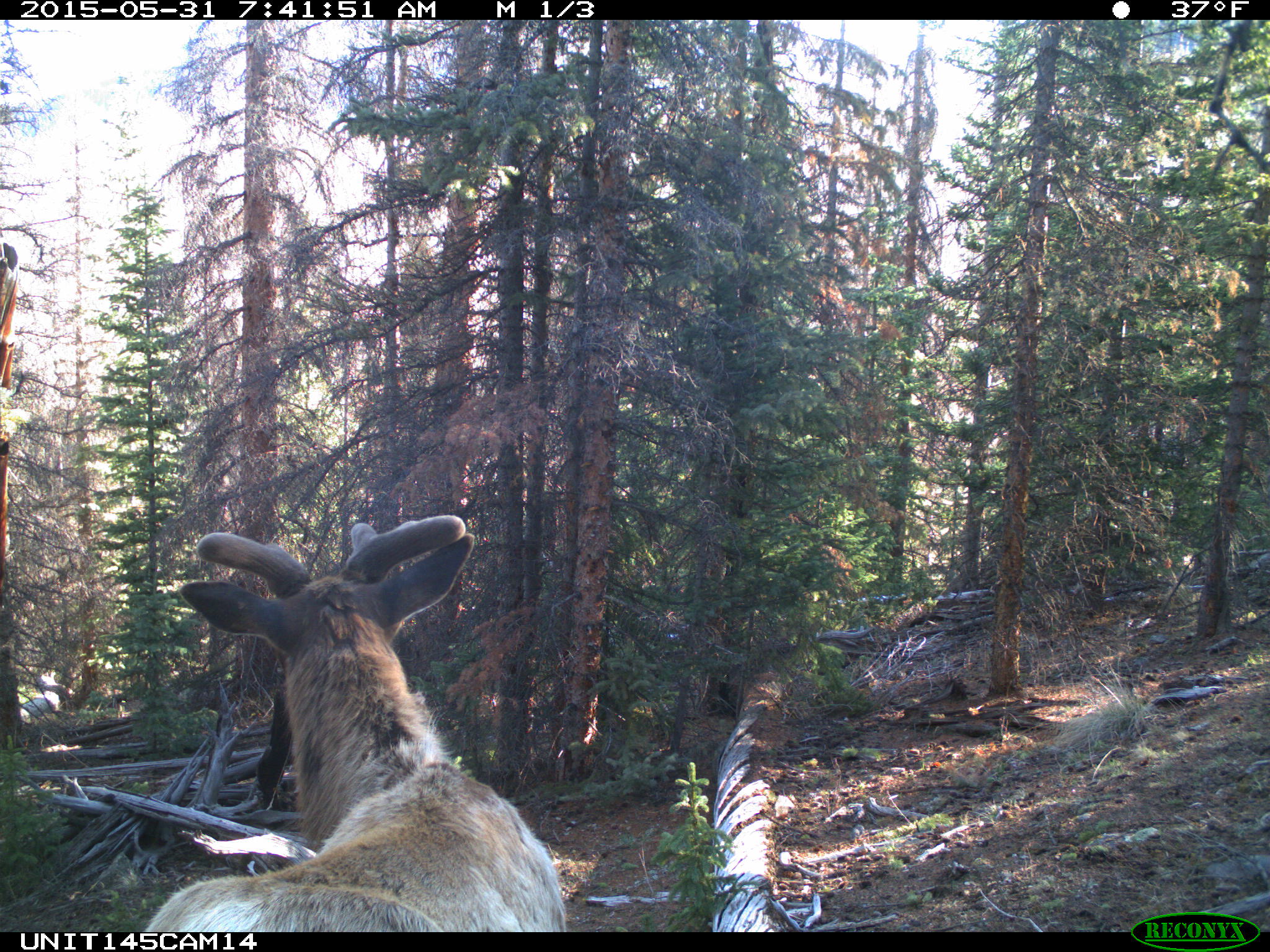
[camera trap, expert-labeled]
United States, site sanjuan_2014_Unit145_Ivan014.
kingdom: Animalia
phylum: Chordata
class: Mammalia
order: Artiodactyla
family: Cervidae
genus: Cervus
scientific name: Cervus elaphus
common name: red deer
Cervus elaphus (red deer).